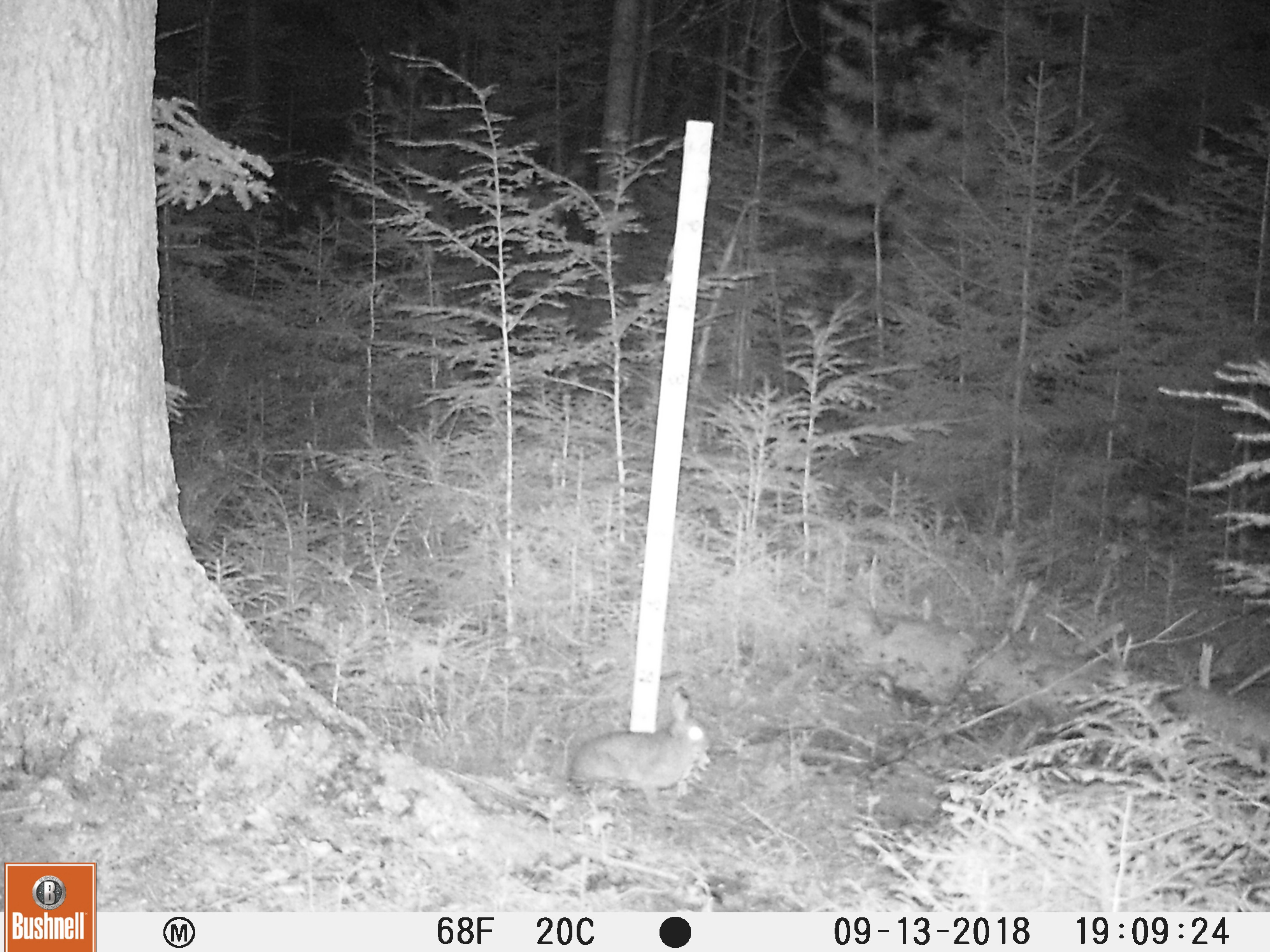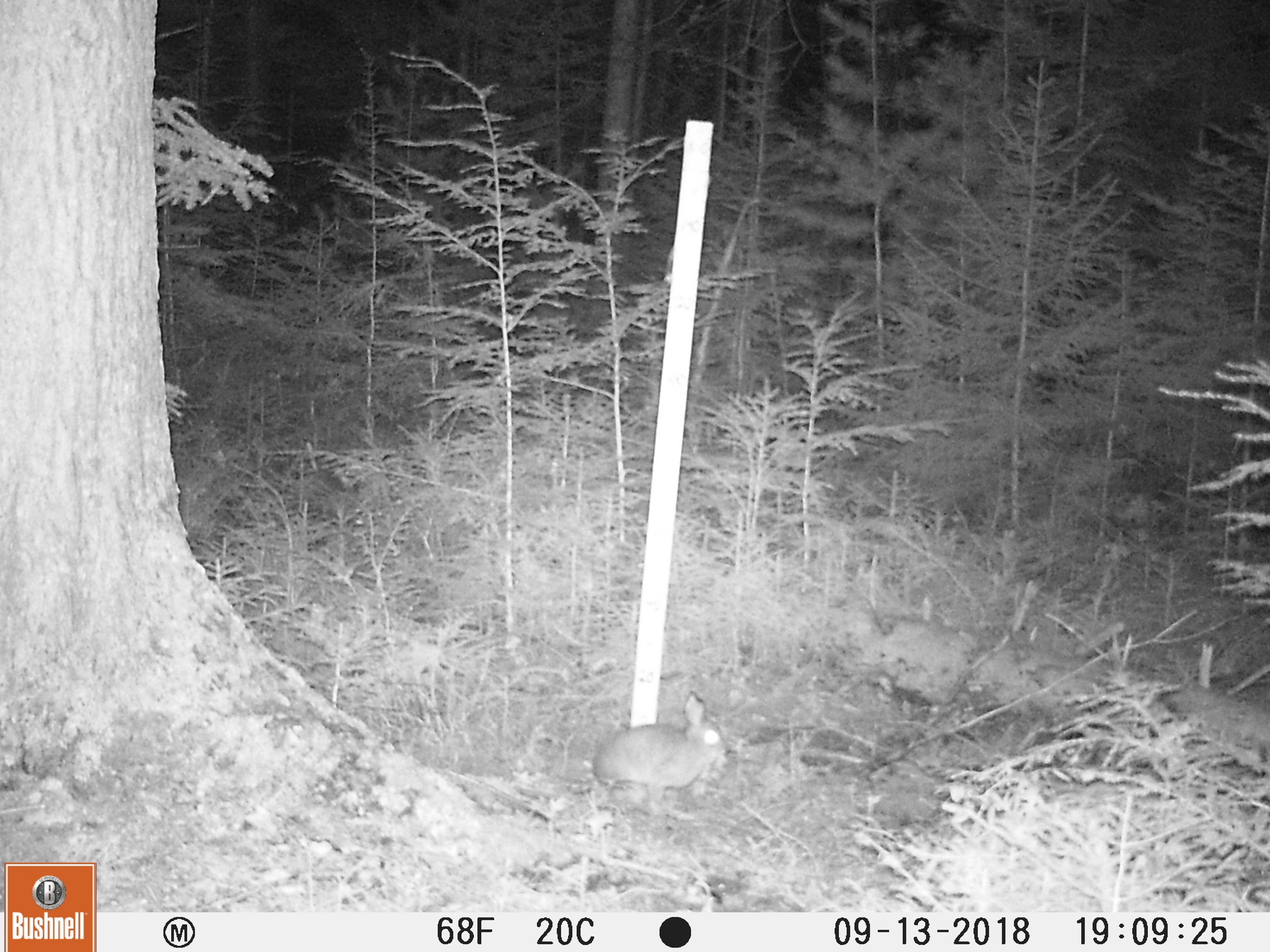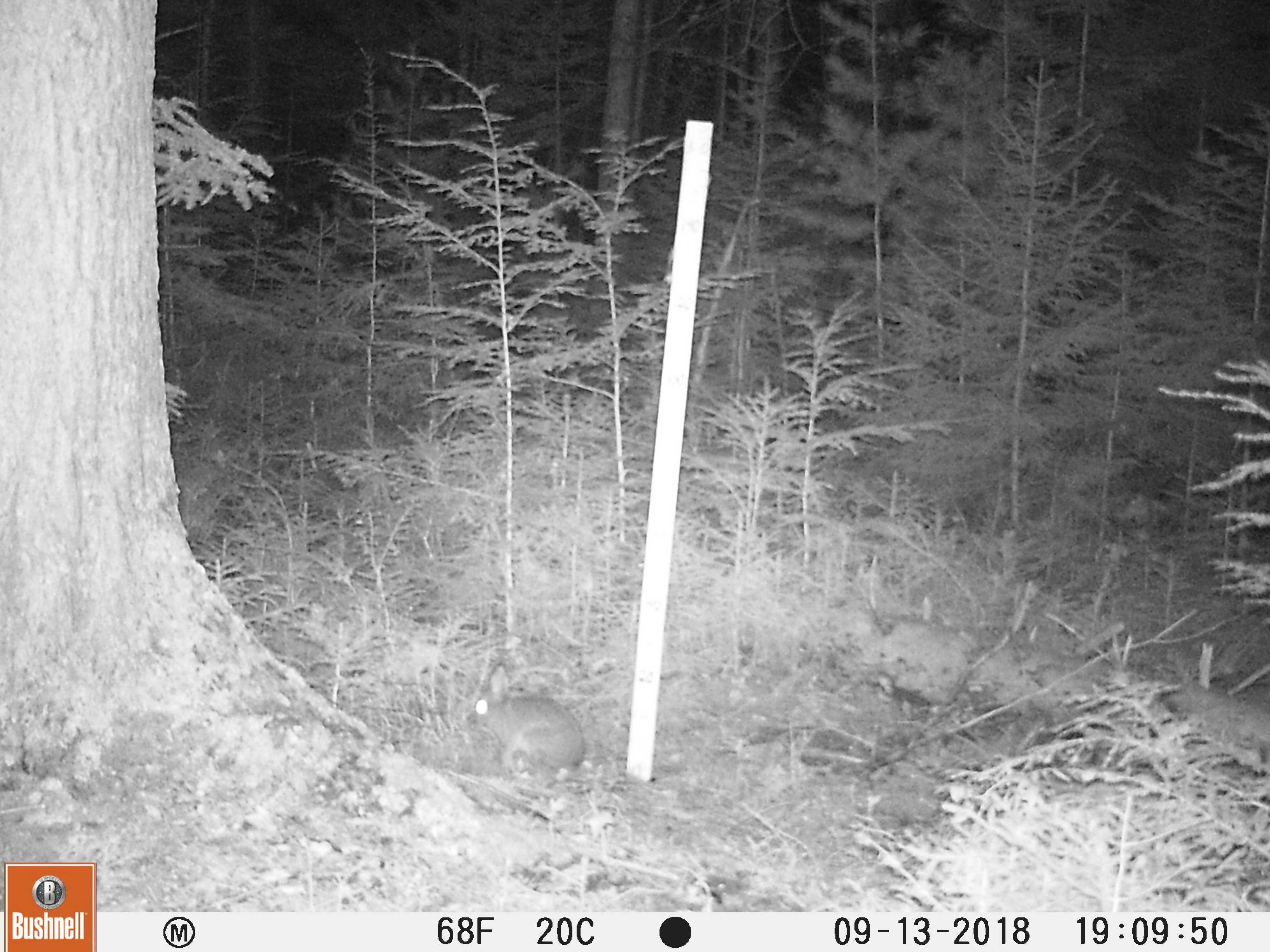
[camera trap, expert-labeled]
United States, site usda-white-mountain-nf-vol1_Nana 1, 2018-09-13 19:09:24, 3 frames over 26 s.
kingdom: Animalia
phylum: Chordata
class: Mammalia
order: Lagomorpha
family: Leporidae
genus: Lepus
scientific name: Lepus americanus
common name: snowshoe hare